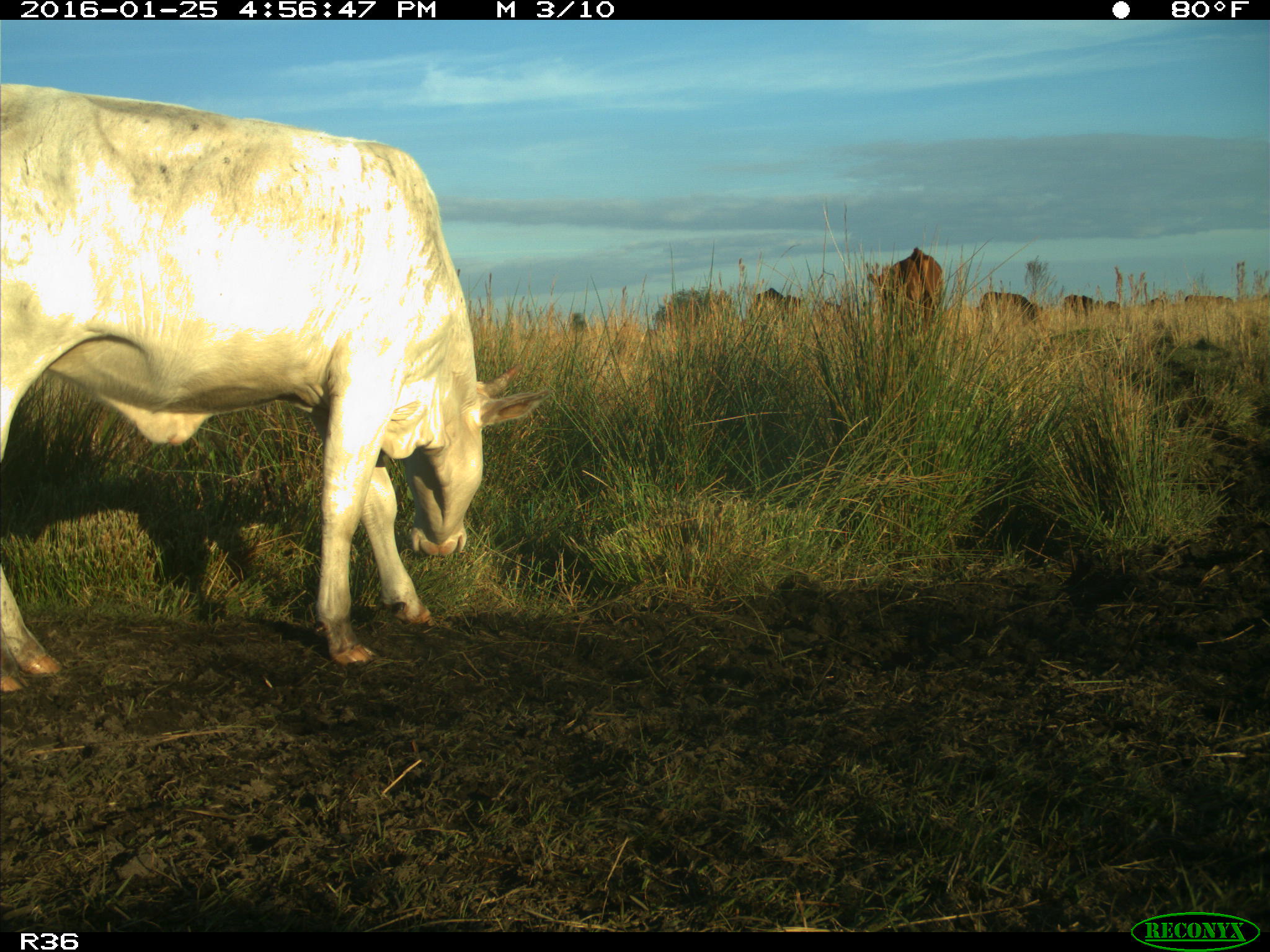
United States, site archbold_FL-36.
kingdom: Animalia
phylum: Chordata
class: Mammalia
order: Artiodactyla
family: Bovidae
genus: Bos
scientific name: Bos taurus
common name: domestic cow